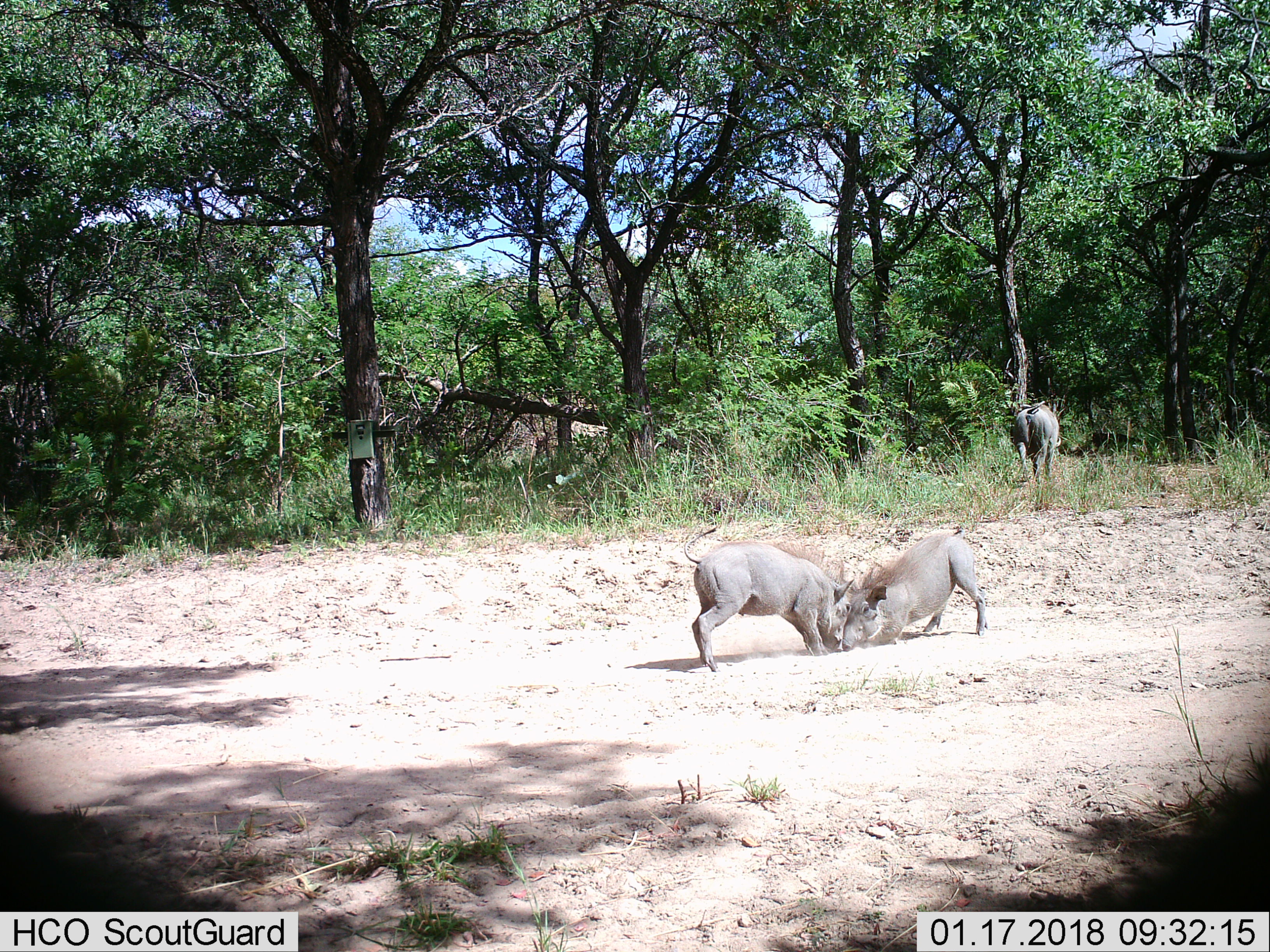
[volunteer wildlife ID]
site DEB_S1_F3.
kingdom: Animalia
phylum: Chordata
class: Mammalia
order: Artiodactyla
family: Suidae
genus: Phacochoerus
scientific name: Phacochoerus africanus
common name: warthog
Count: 3.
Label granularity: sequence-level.